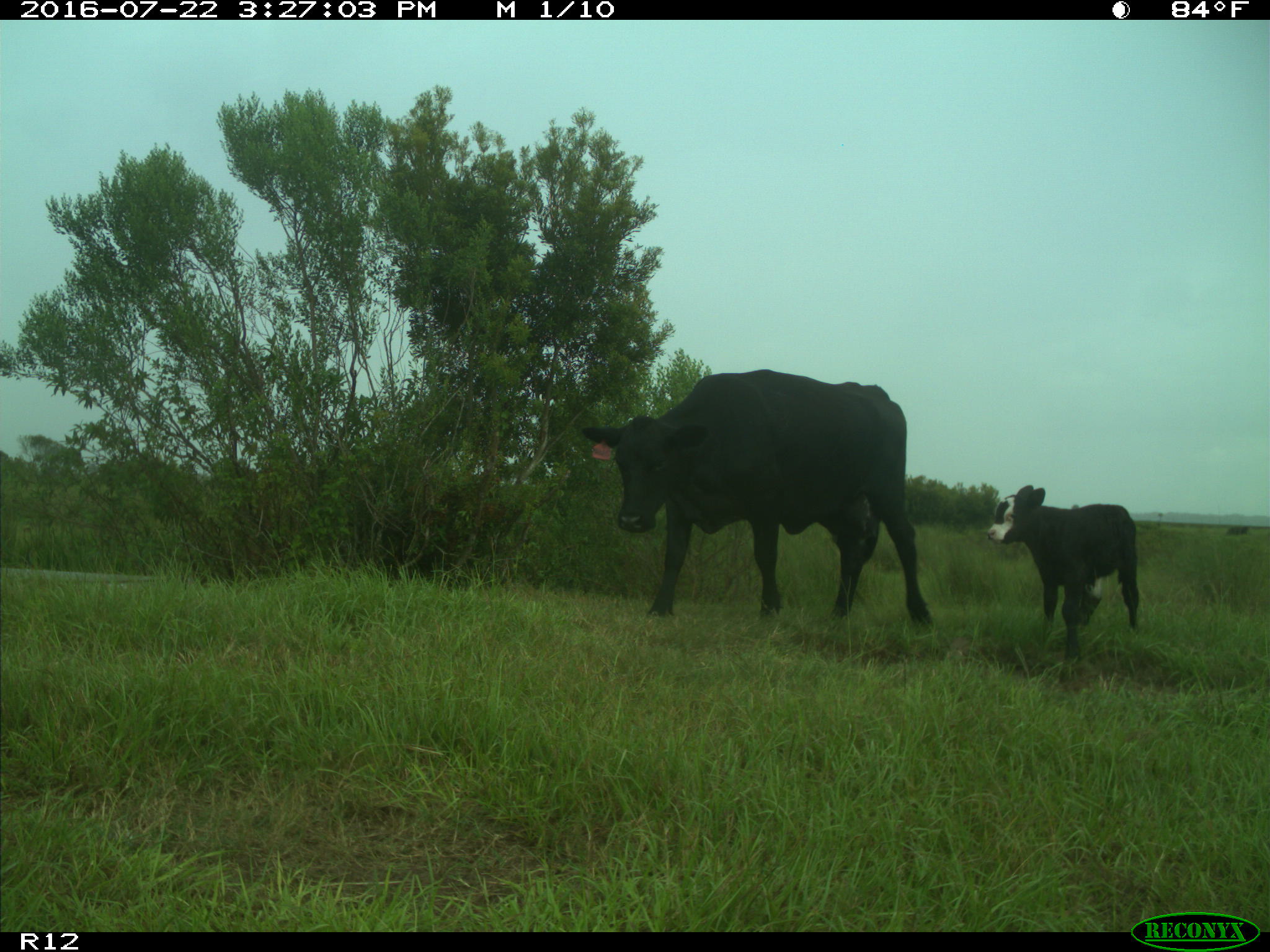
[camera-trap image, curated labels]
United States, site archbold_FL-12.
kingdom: Animalia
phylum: Chordata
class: Mammalia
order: Artiodactyla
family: Bovidae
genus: Bos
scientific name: Bos taurus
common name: domestic cow